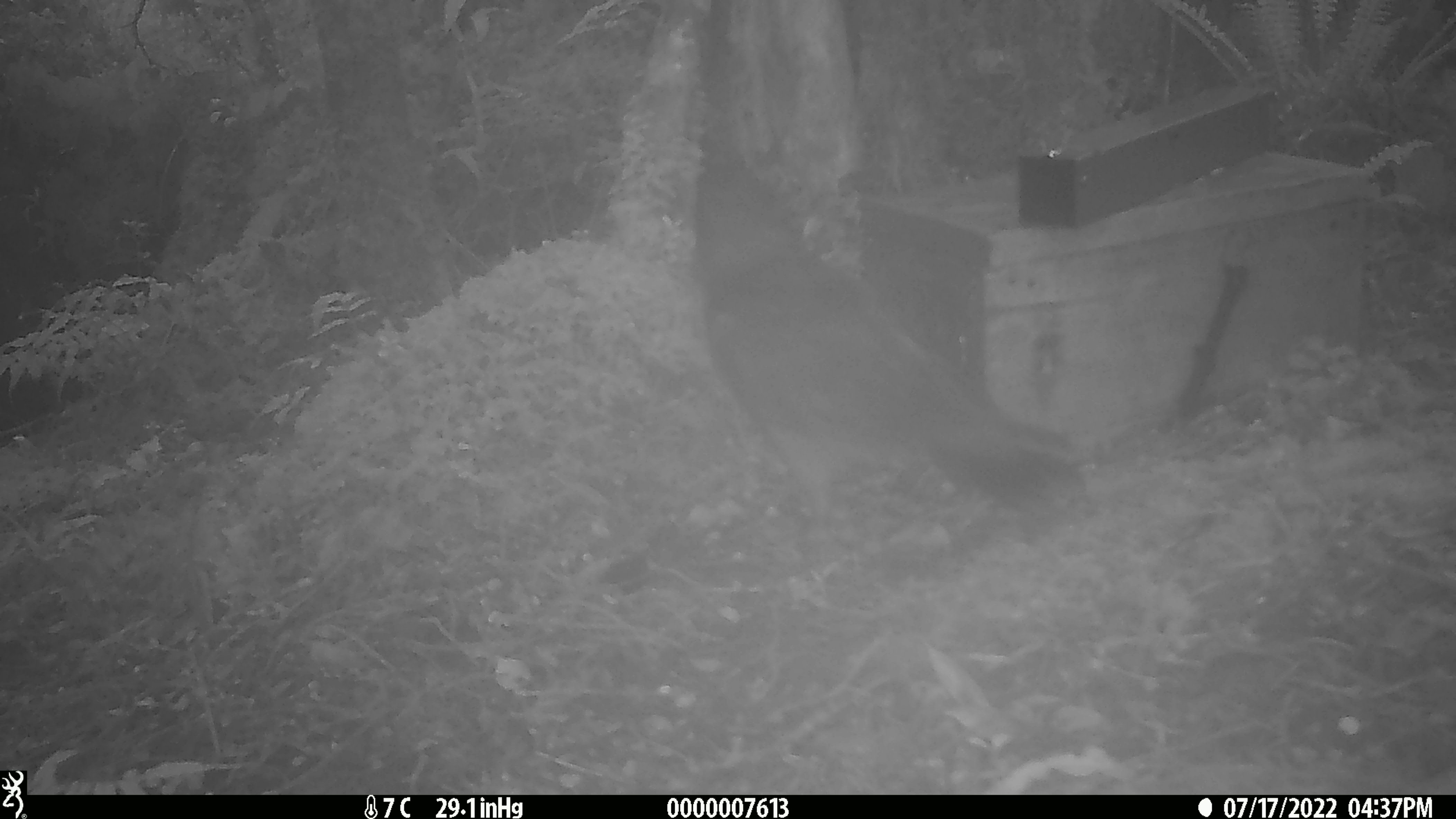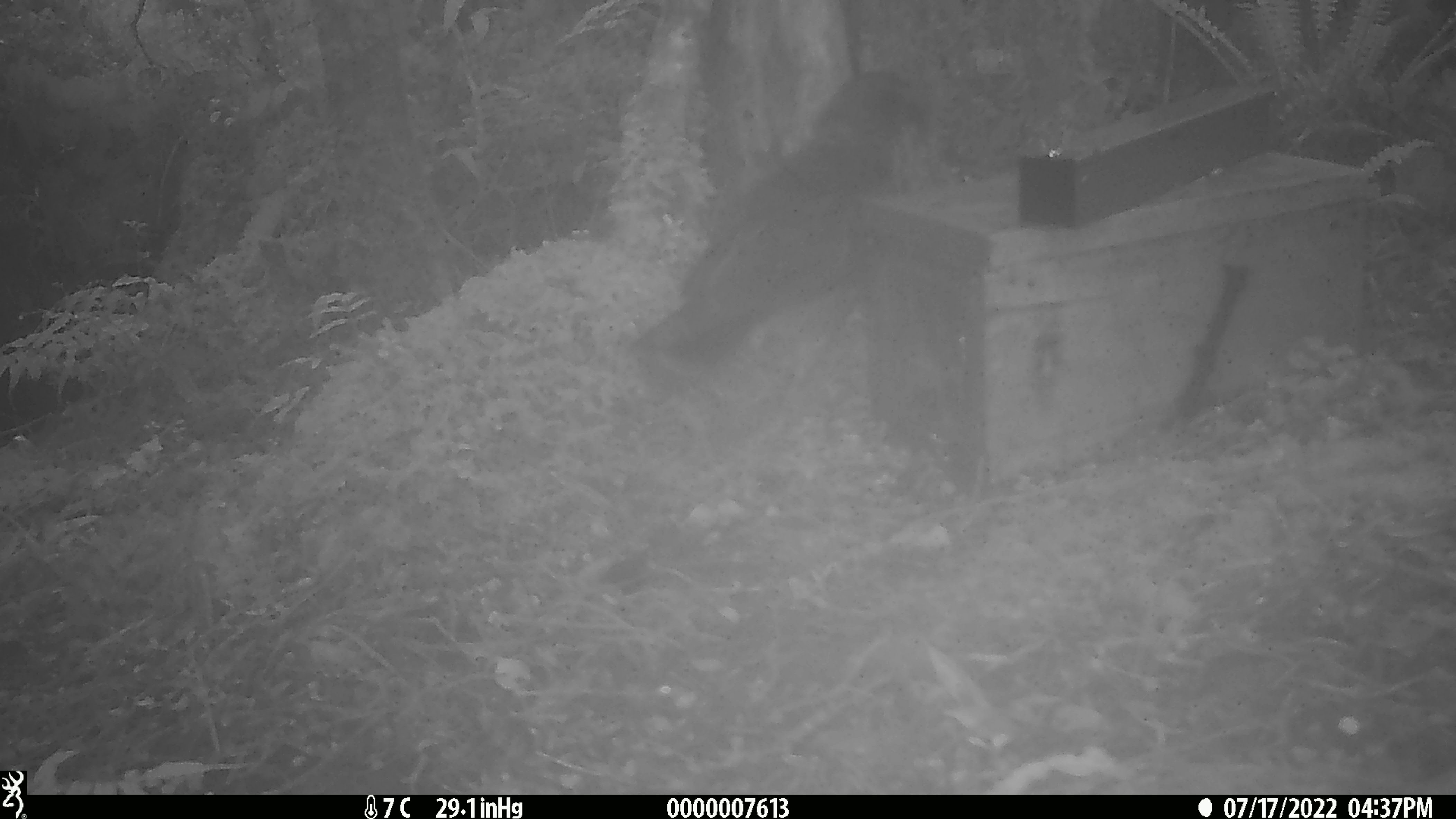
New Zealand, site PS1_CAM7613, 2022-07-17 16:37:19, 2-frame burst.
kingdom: Animalia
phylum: Chordata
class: Aves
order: Psittaciformes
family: Strigopidae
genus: Nestor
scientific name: Nestor notabilis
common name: kea